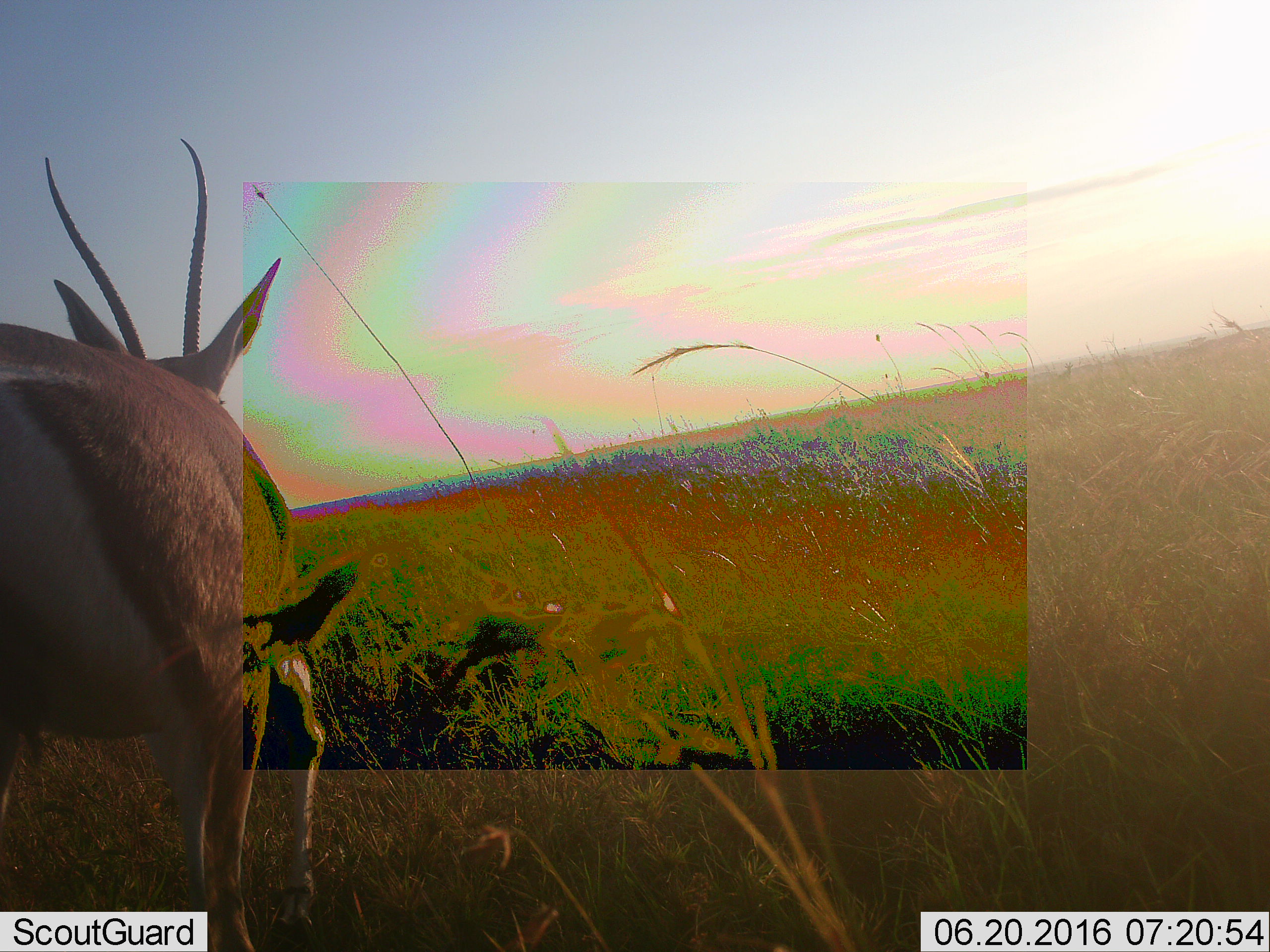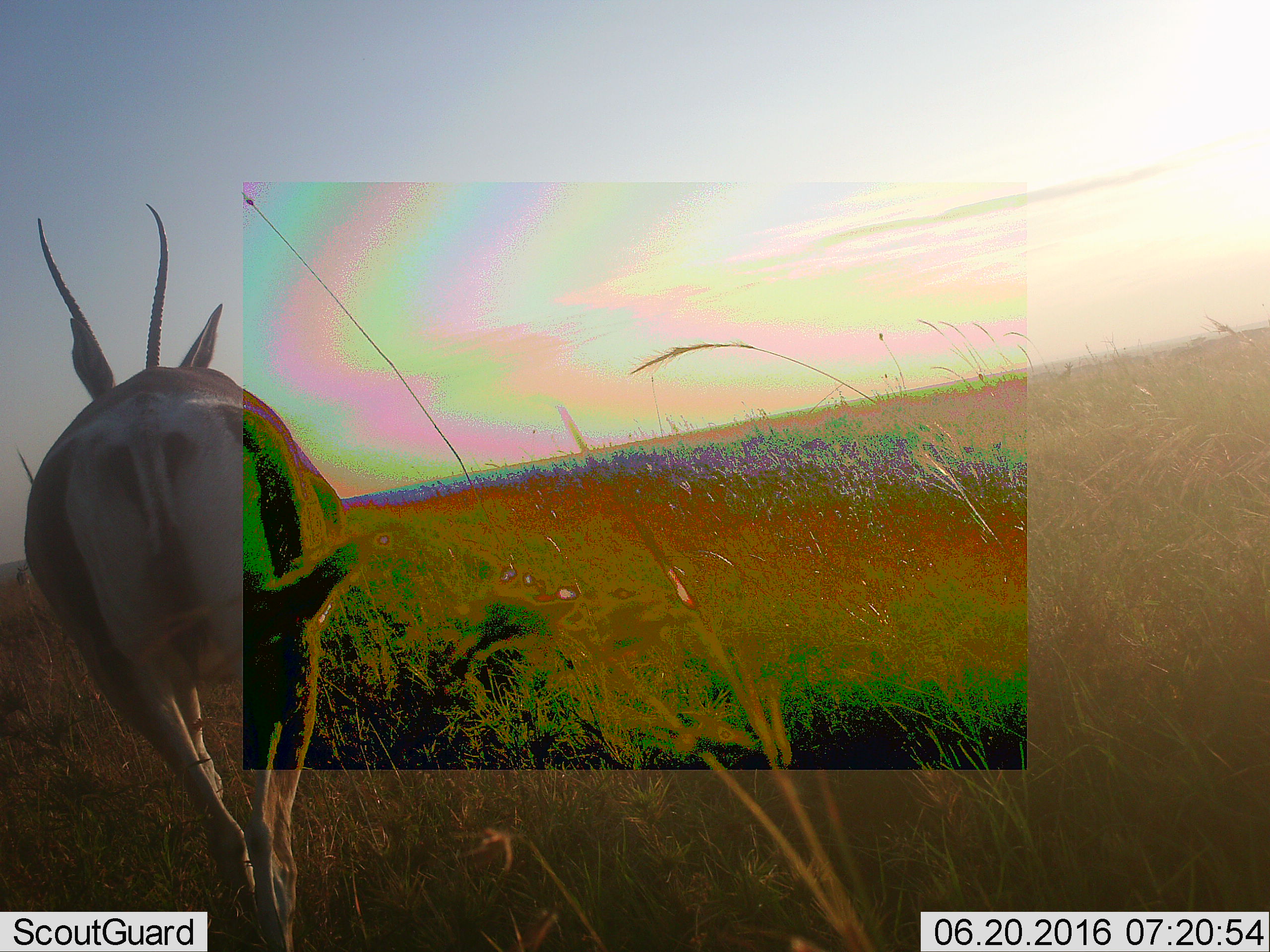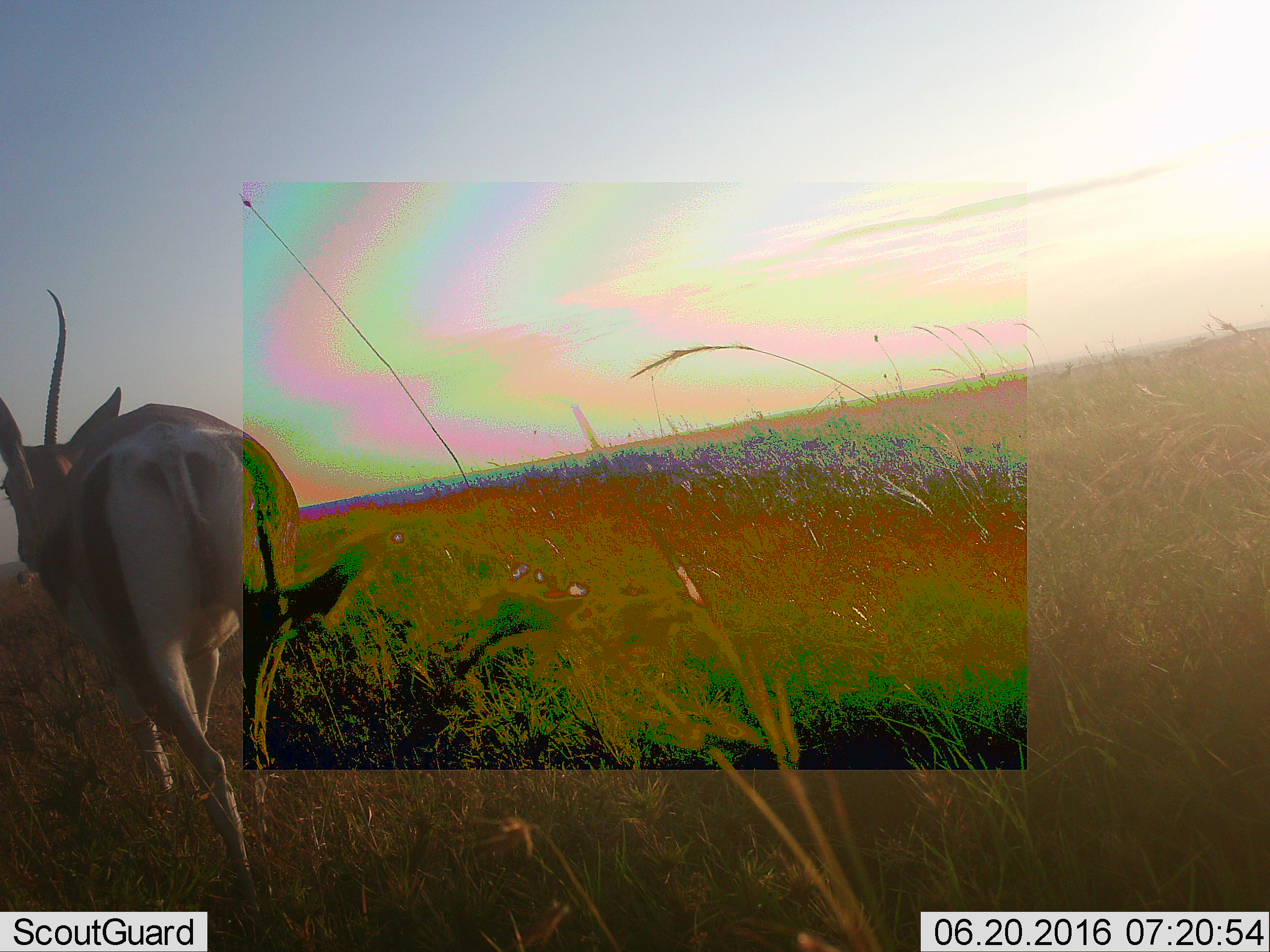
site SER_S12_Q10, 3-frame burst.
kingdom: Animalia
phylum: Chordata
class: Mammalia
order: Artiodactyla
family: Bovidae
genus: Nanger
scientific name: Nanger granti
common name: grant's gazelle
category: gazellegrants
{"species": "gazellegrants (grant's gazelle) (Nanger granti)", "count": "1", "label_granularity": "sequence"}